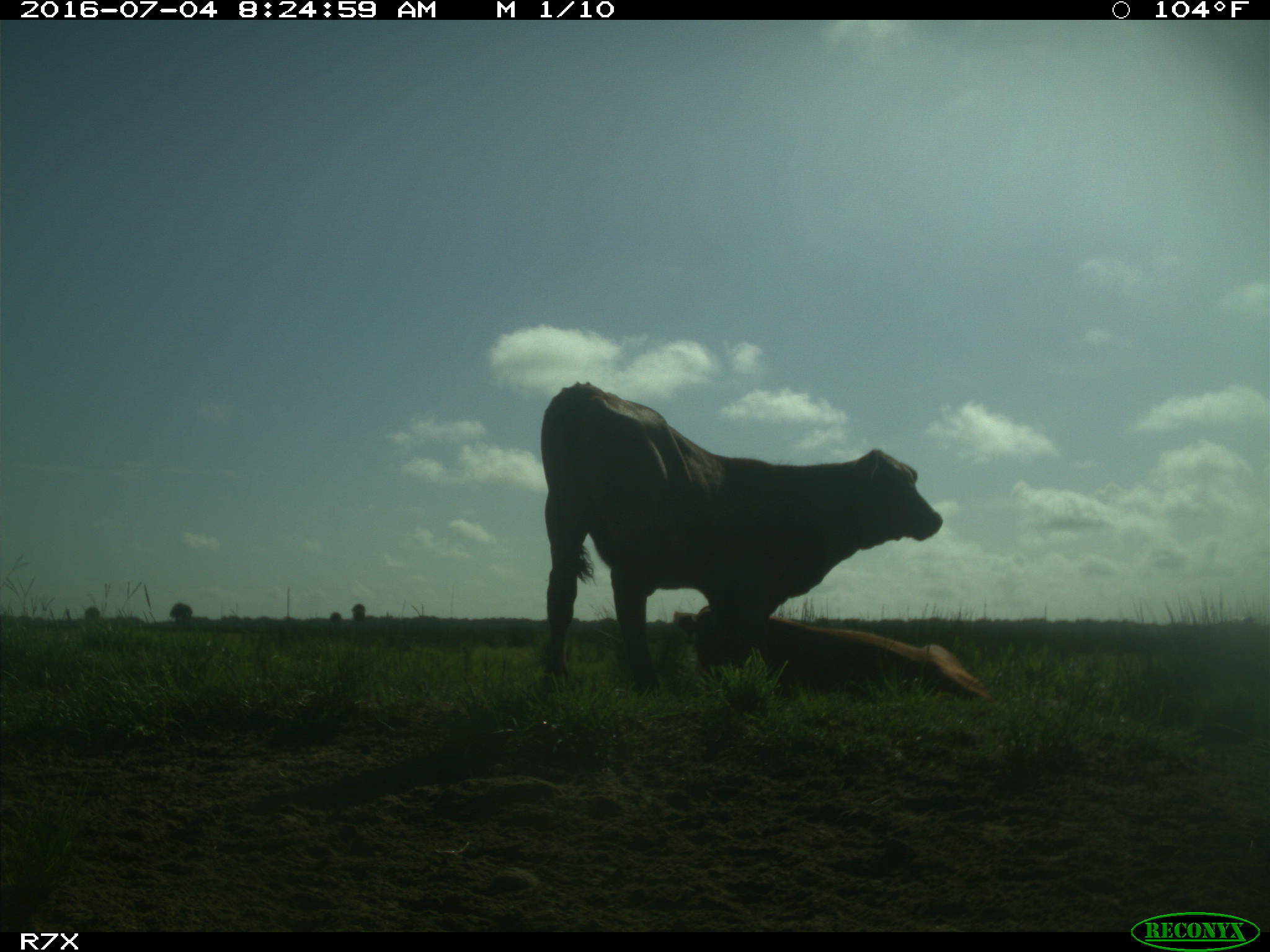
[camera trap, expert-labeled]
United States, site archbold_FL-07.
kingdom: Animalia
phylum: Chordata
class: Mammalia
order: Artiodactyla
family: Bovidae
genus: Bos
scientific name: Bos taurus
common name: domestic cow